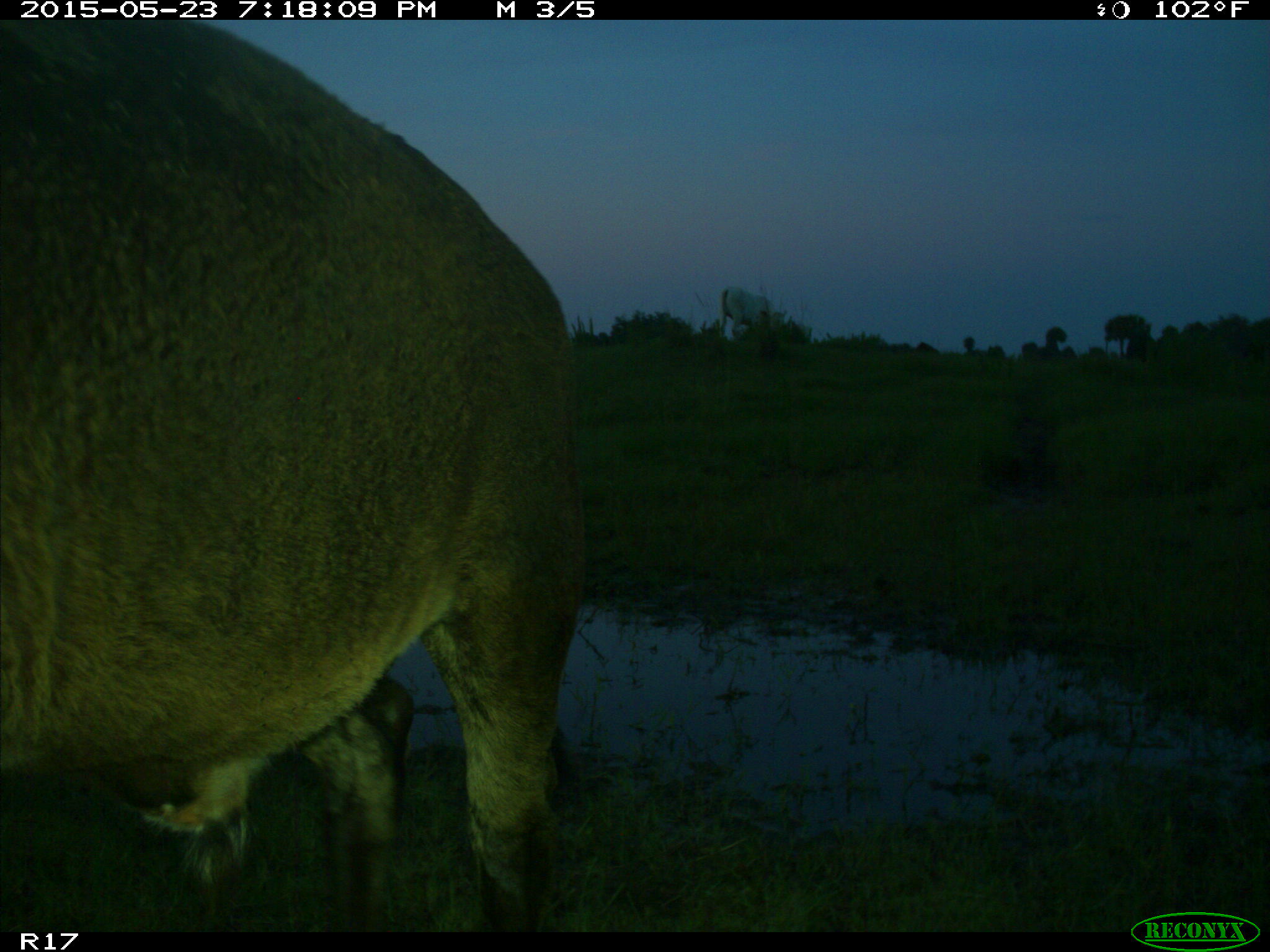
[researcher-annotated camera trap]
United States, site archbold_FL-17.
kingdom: Animalia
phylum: Chordata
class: Mammalia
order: Artiodactyla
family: Bovidae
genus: Bos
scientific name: Bos taurus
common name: domestic cow